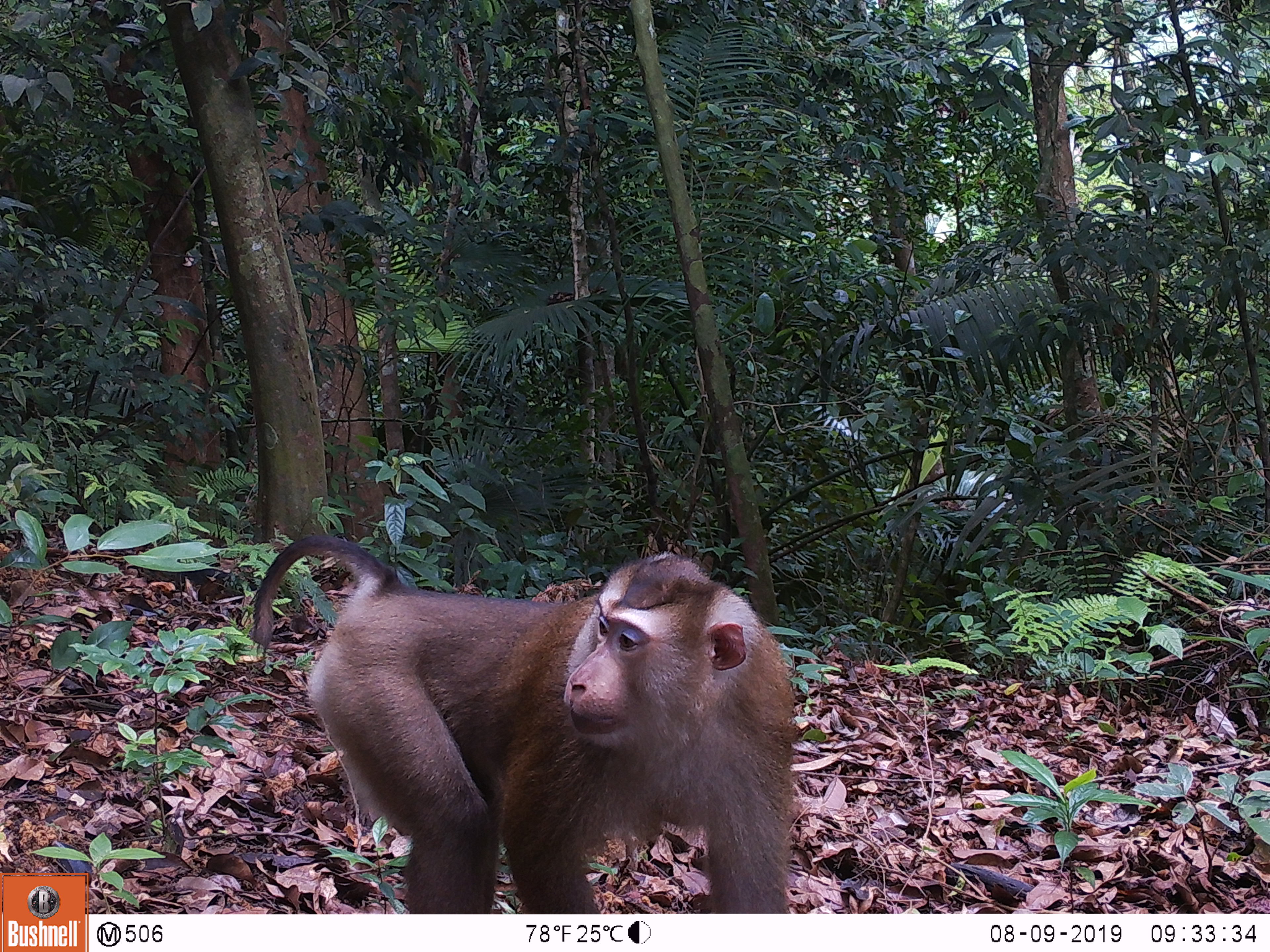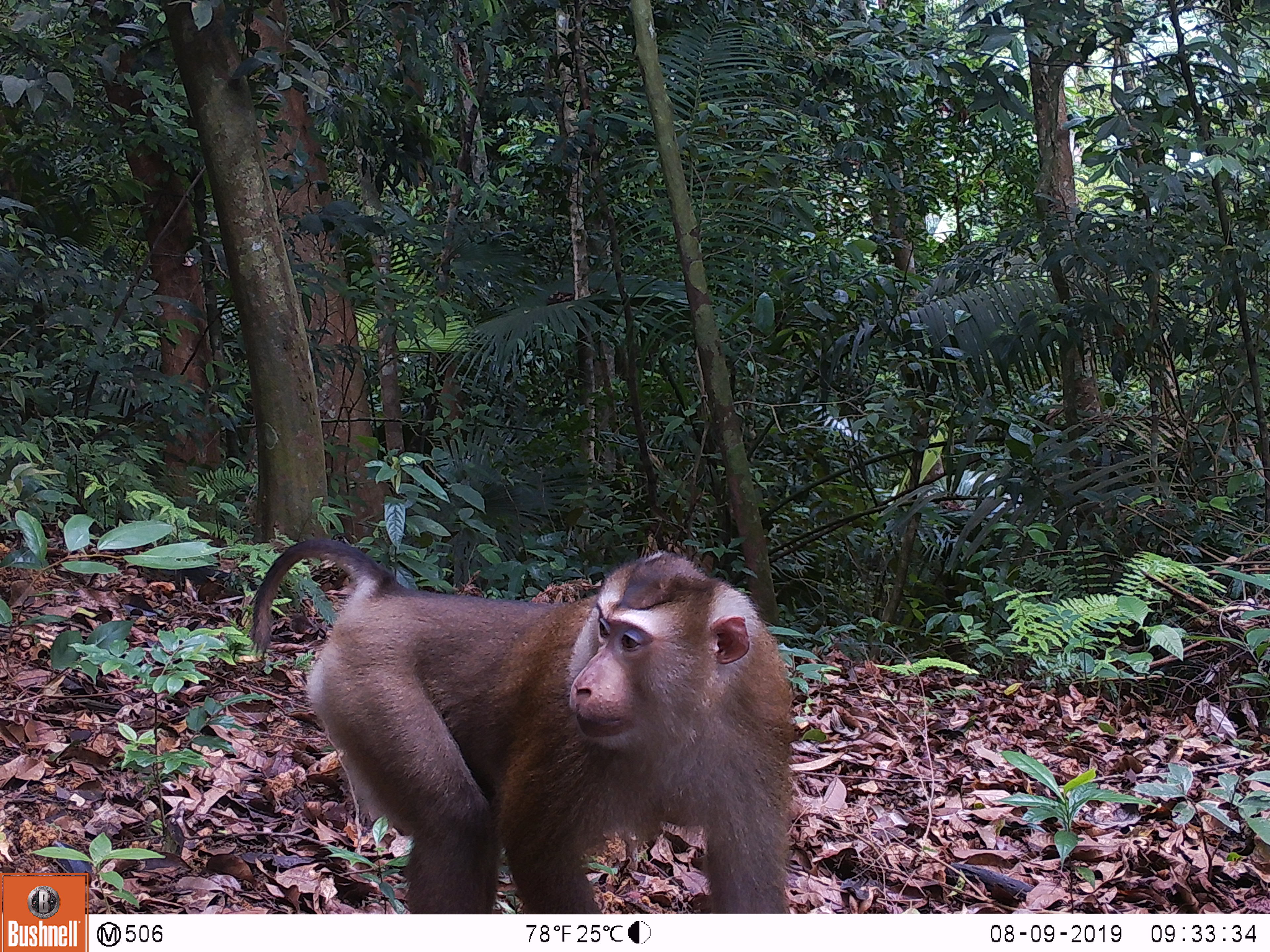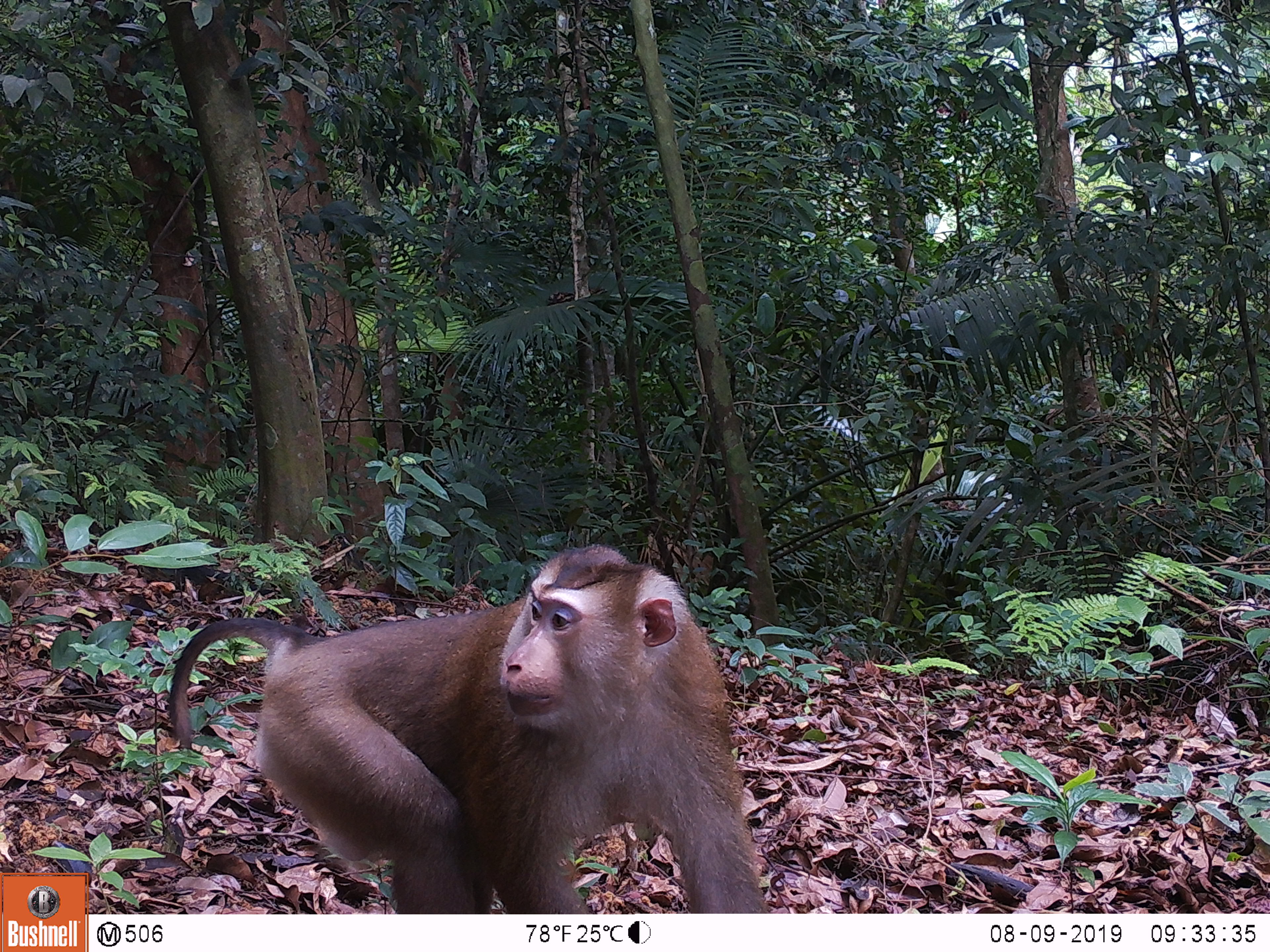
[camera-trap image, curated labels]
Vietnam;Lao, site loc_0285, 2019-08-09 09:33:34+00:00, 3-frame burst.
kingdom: Animalia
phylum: Chordata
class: Mammalia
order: Primates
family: Cercopithecidae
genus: Macaca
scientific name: Macaca nemestrina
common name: pig-tailed macaque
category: pig tailed macaque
Pig tailed macaque (pig-tailed macaque) (Macaca nemestrina). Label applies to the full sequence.